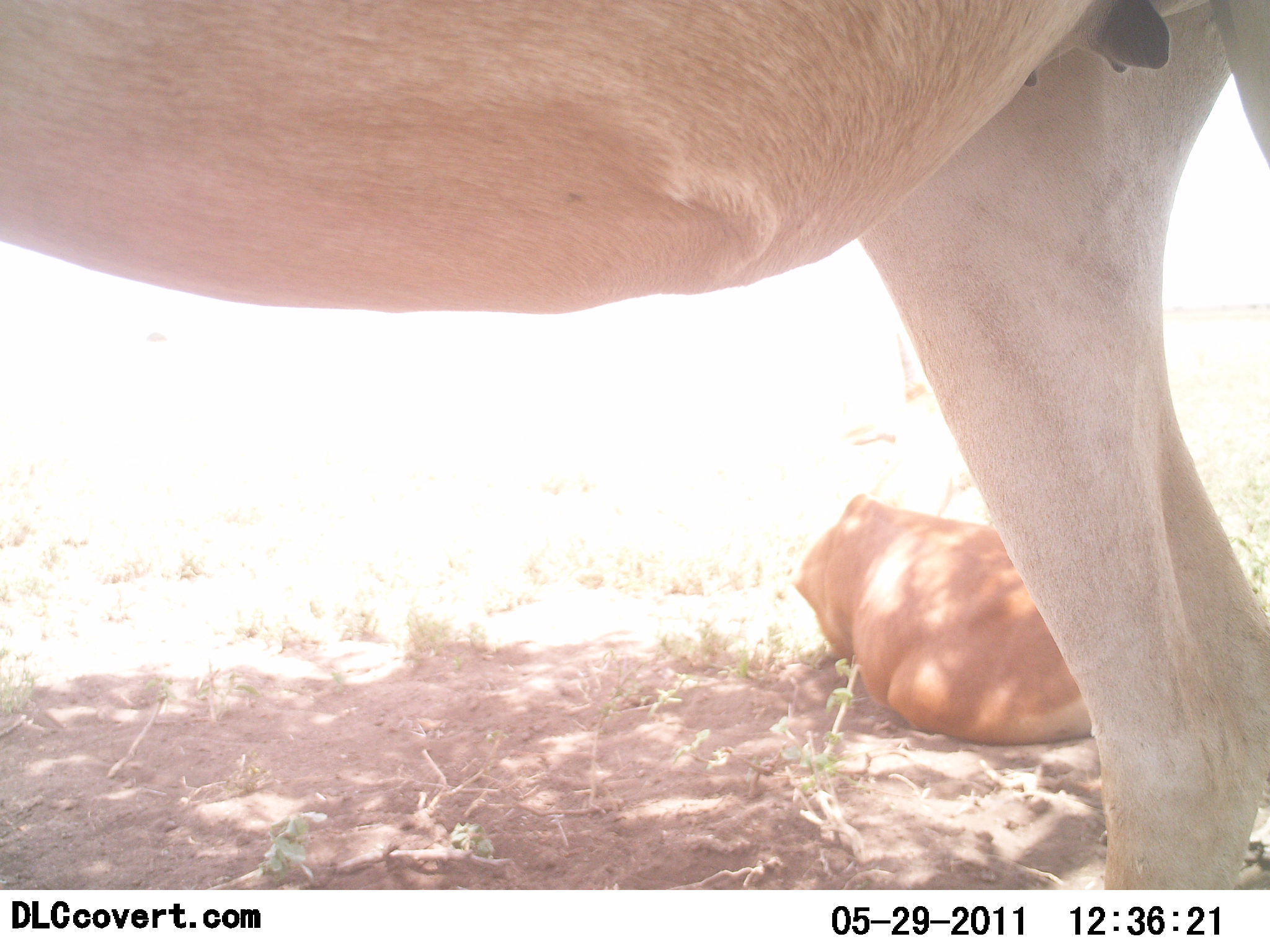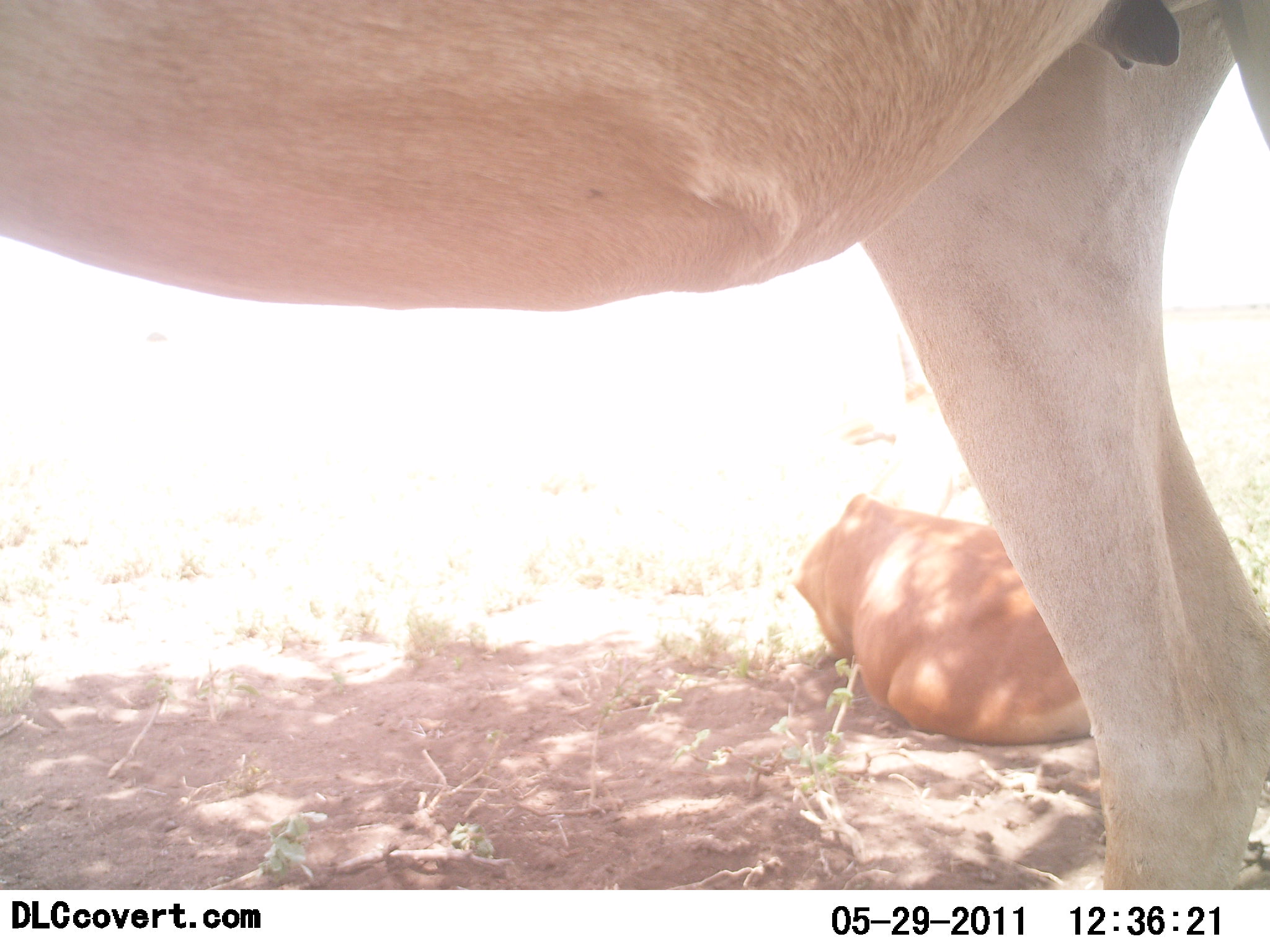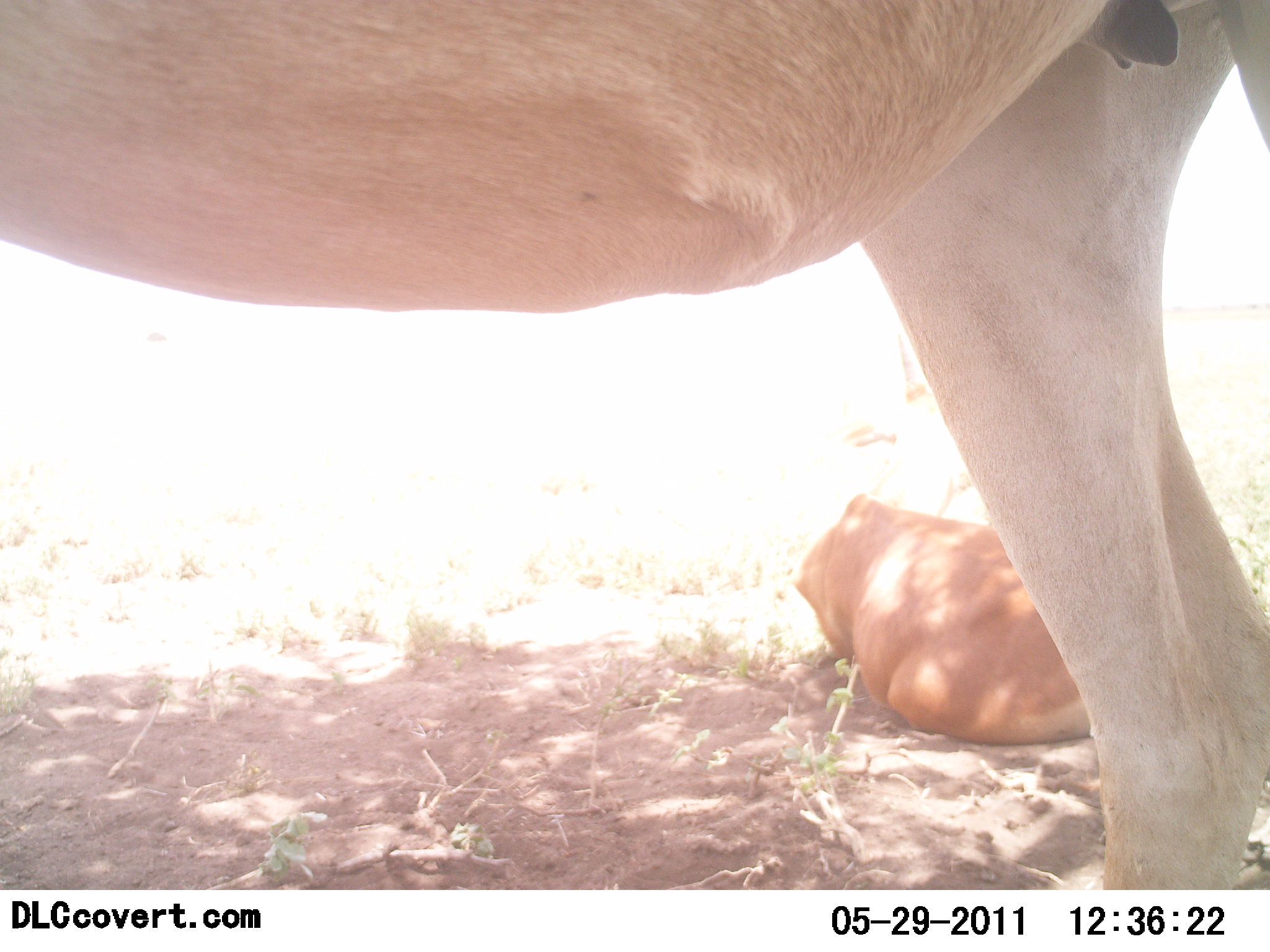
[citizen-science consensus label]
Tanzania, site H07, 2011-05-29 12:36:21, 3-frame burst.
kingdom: Animalia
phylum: Chordata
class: Mammalia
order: Artiodactyla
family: Bovidae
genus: Alcelaphus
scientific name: Alcelaphus buselaphus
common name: hartebeest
Hartebeest (Alcelaphus buselaphus), count 2. Behavior (volunteer vote fractions): standing 100%, resting 80%, moving 0%, interacting 0%. Young present (vote fraction): 20%. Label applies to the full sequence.